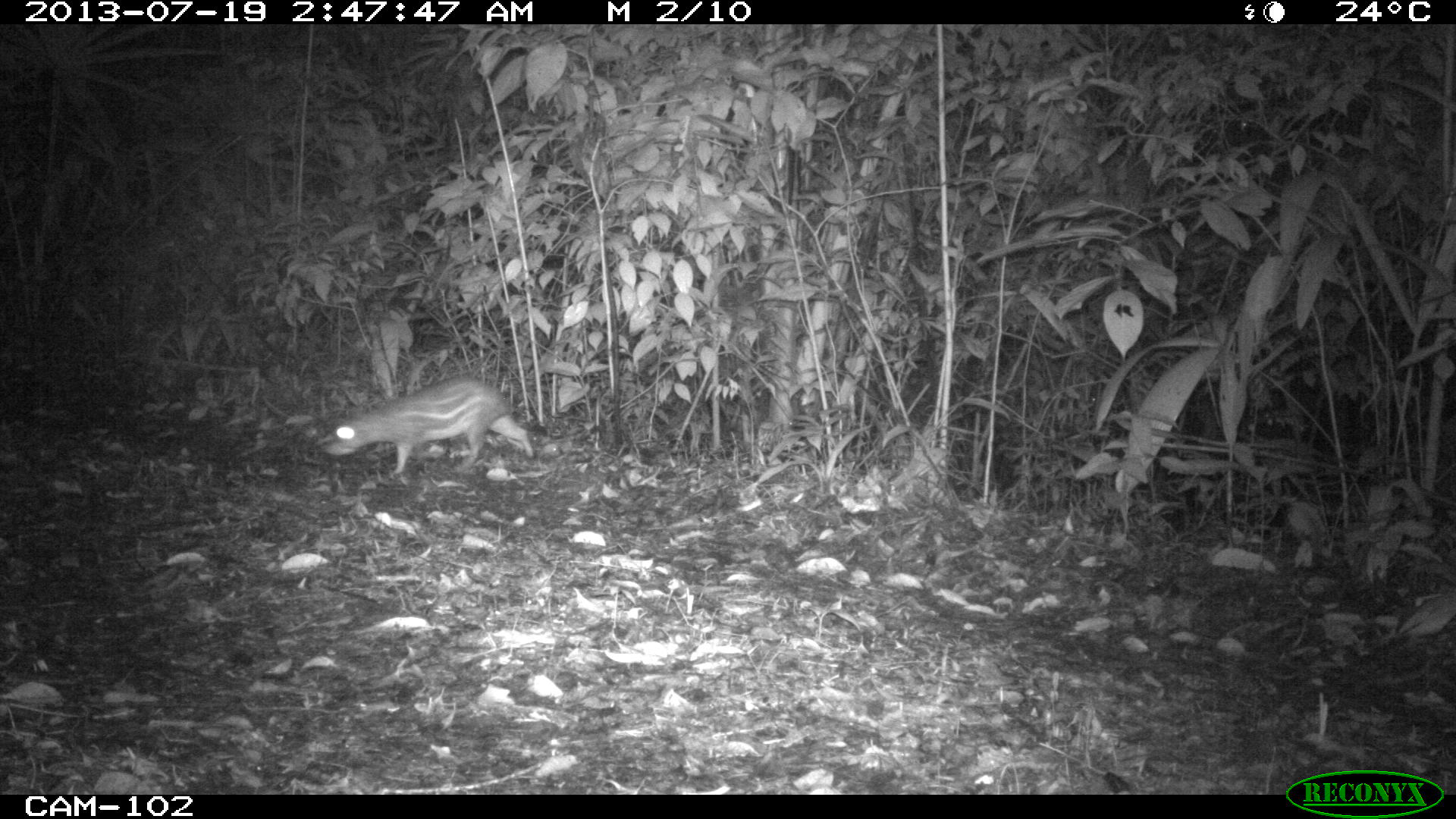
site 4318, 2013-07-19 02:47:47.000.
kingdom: Animalia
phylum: Chordata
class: Mammalia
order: Rodentia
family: Cuniculidae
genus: Cuniculus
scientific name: Cuniculus paca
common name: lowland paca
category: agouti paca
Agouti paca (lowland paca) (Cuniculus paca), count 1.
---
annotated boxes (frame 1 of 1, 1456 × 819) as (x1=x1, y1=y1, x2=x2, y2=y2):
agouti paca: (x1=316, y1=371, x2=535, y2=475)